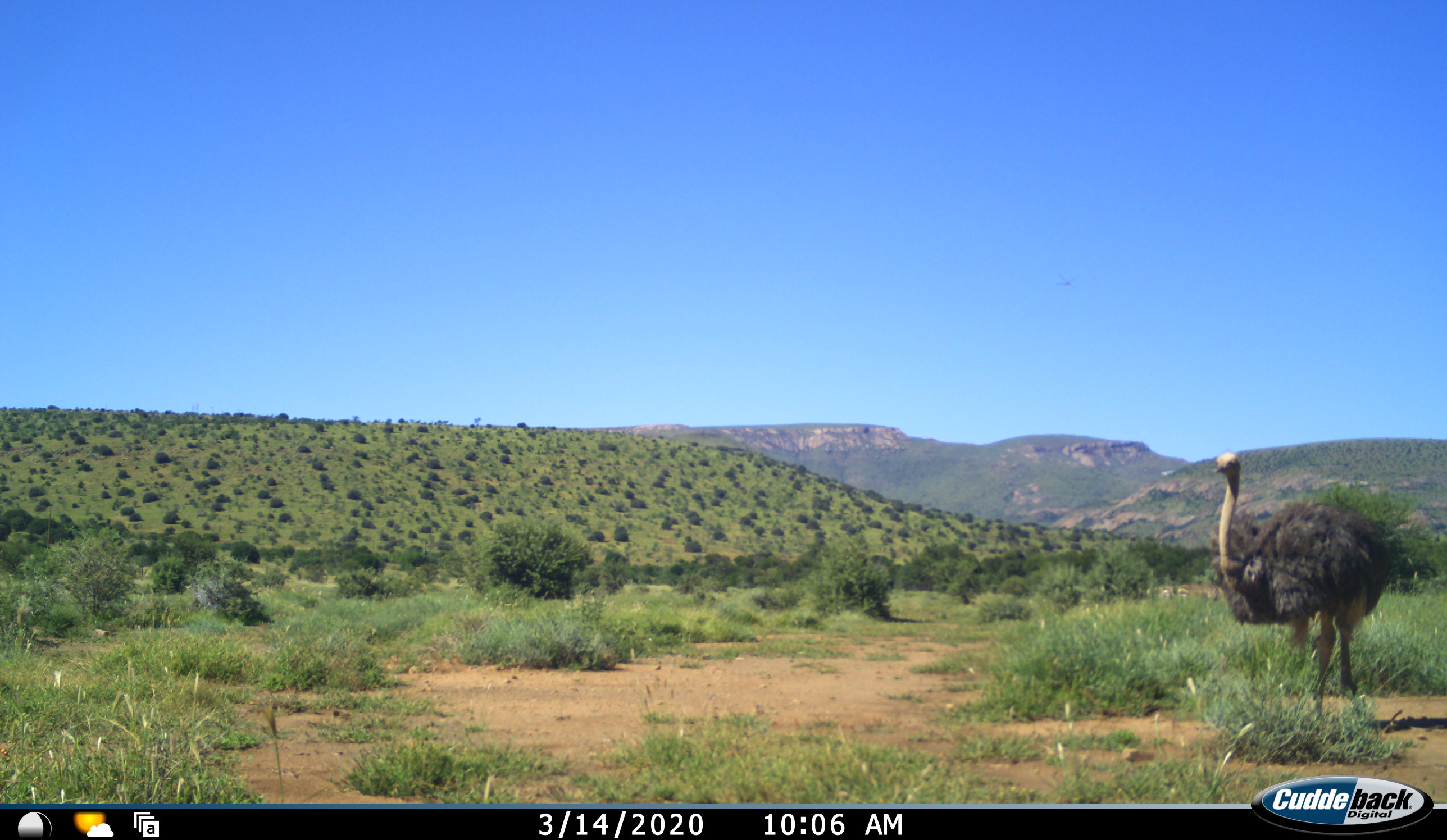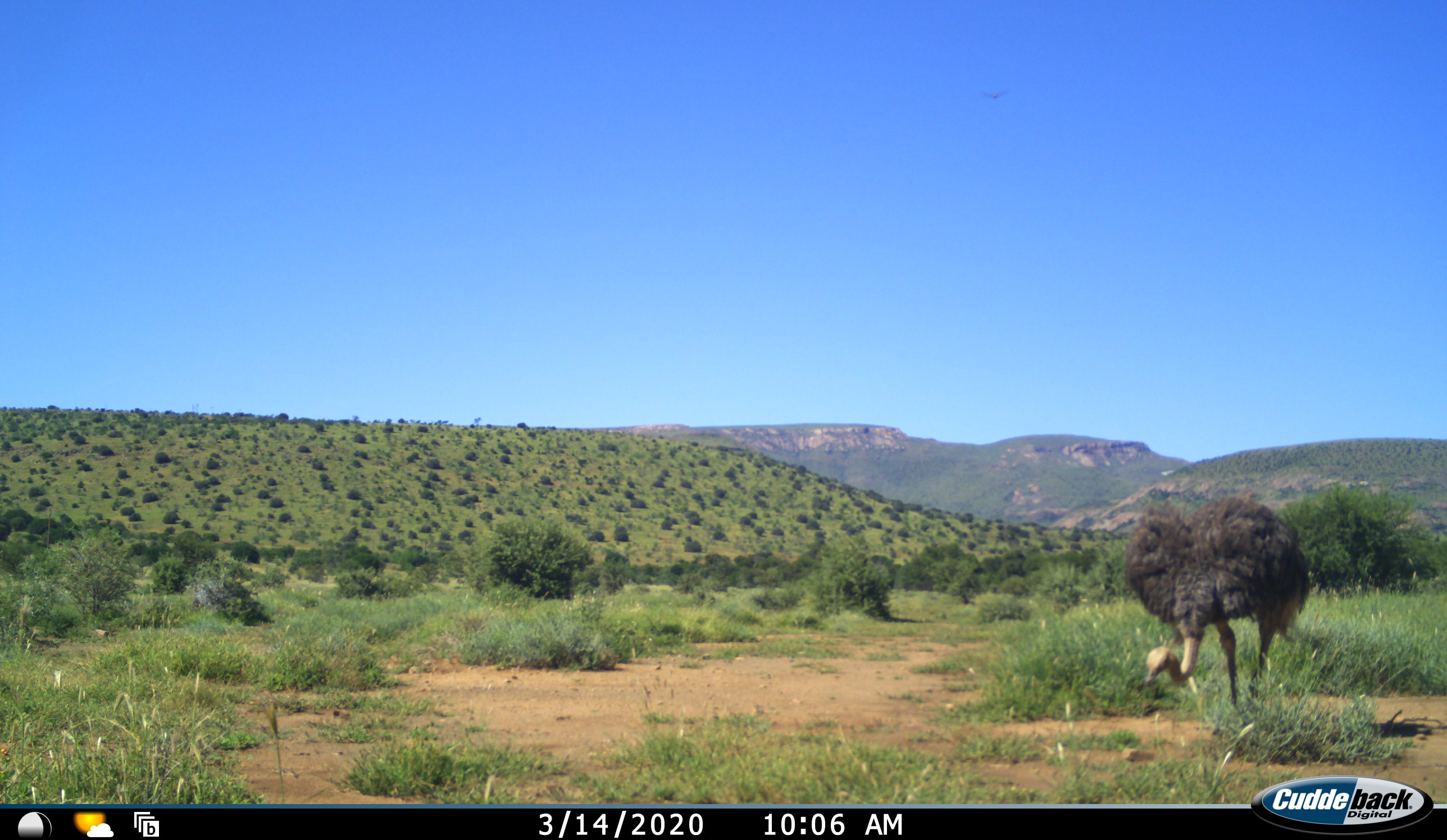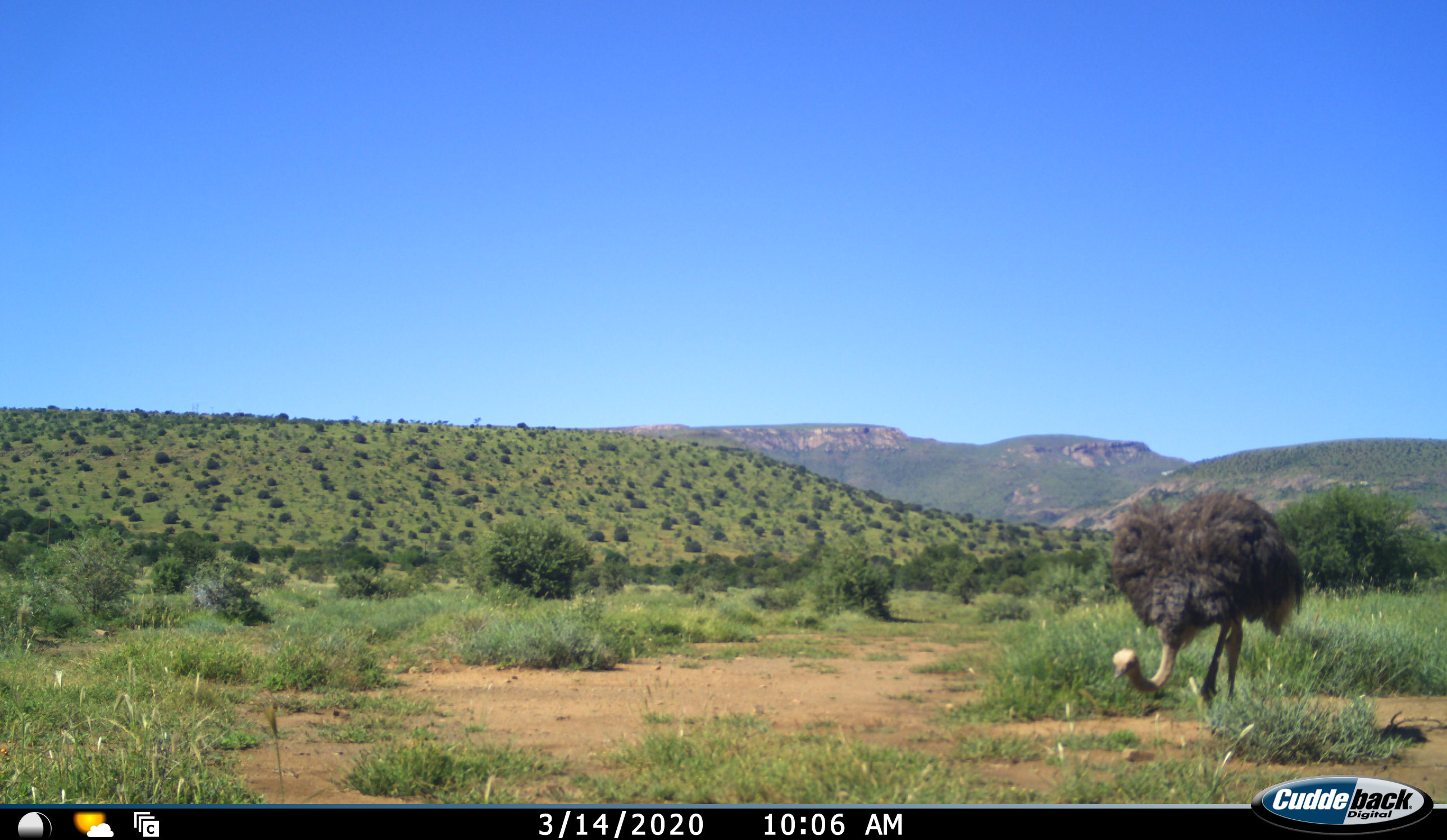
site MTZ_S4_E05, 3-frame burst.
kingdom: Animalia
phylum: Chordata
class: Aves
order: Struthioniformes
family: Struthionidae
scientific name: Struthionidae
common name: ostrich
Ostrich (Struthionidae), count 1. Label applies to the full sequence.